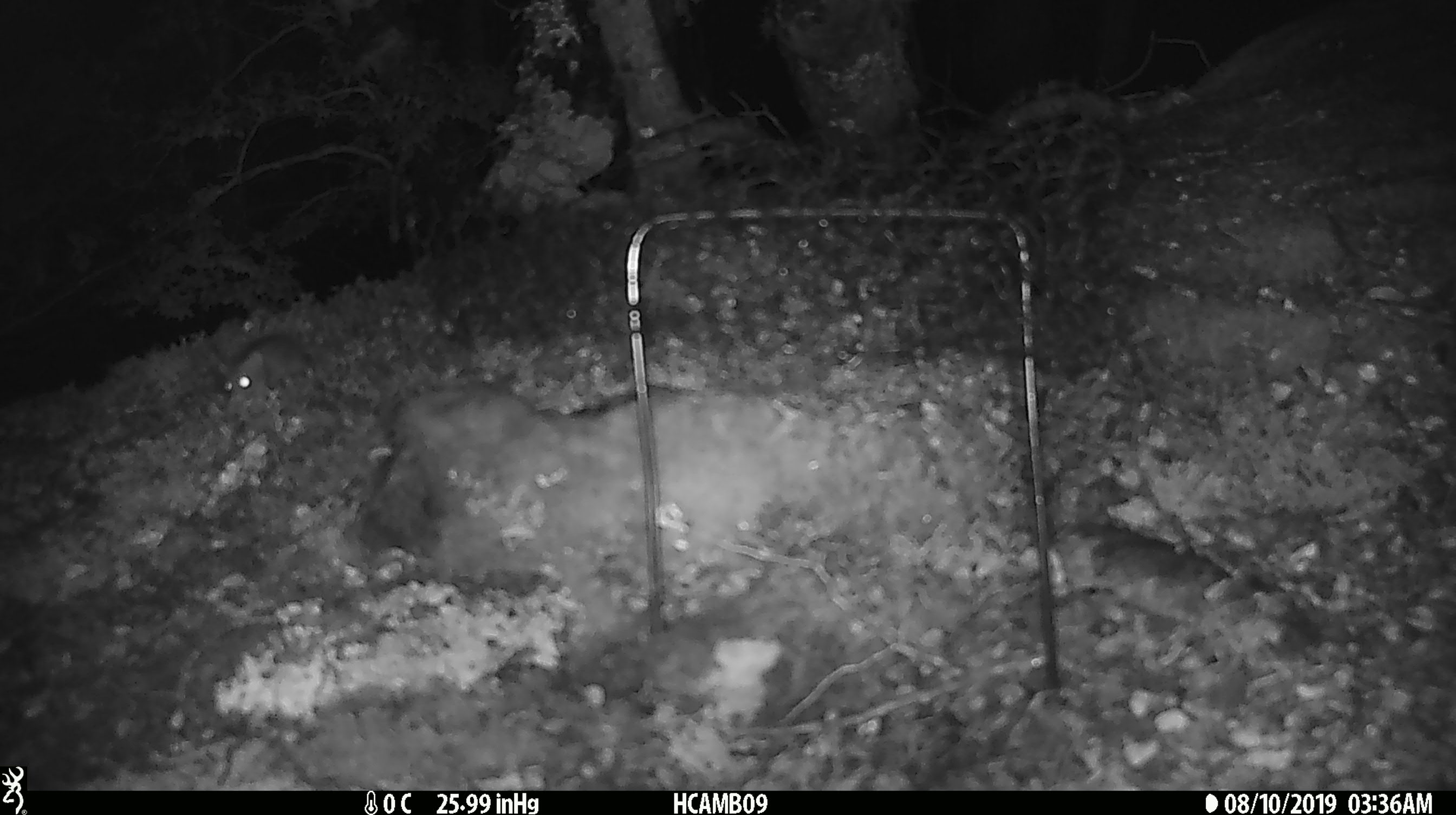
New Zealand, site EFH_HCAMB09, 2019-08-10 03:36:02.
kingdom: Animalia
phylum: Chordata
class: Mammalia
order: Rodentia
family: Muridae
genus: Mus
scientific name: Mus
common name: mouse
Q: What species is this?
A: Mouse (Mus).